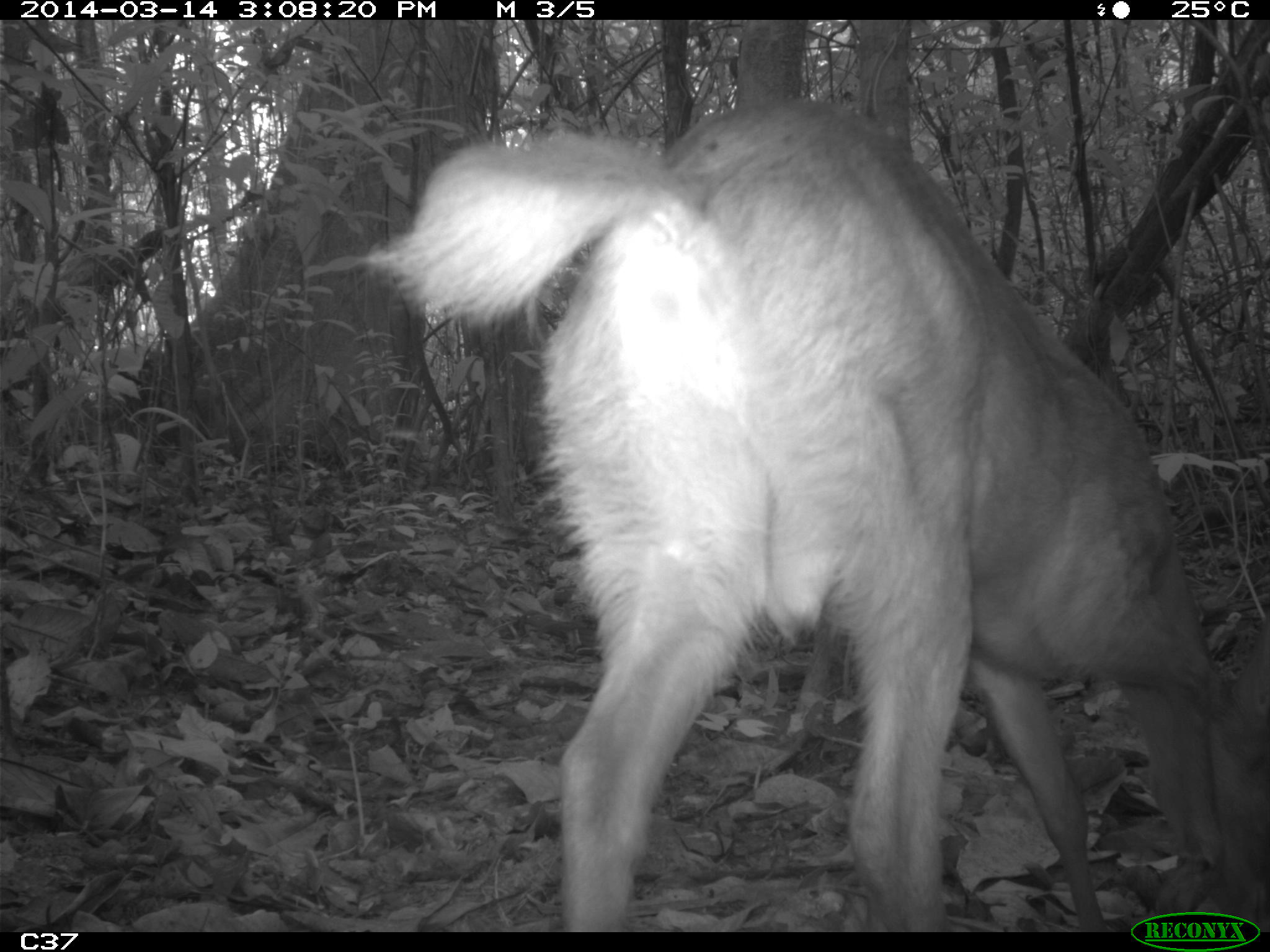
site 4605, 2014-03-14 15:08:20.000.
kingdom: Animalia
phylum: Chordata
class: Mammalia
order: Artiodactyla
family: Cervidae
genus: Mazama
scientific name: Mazama americana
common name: red brocket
Mazama americana (red brocket), count 1, age juvenile, sex female.